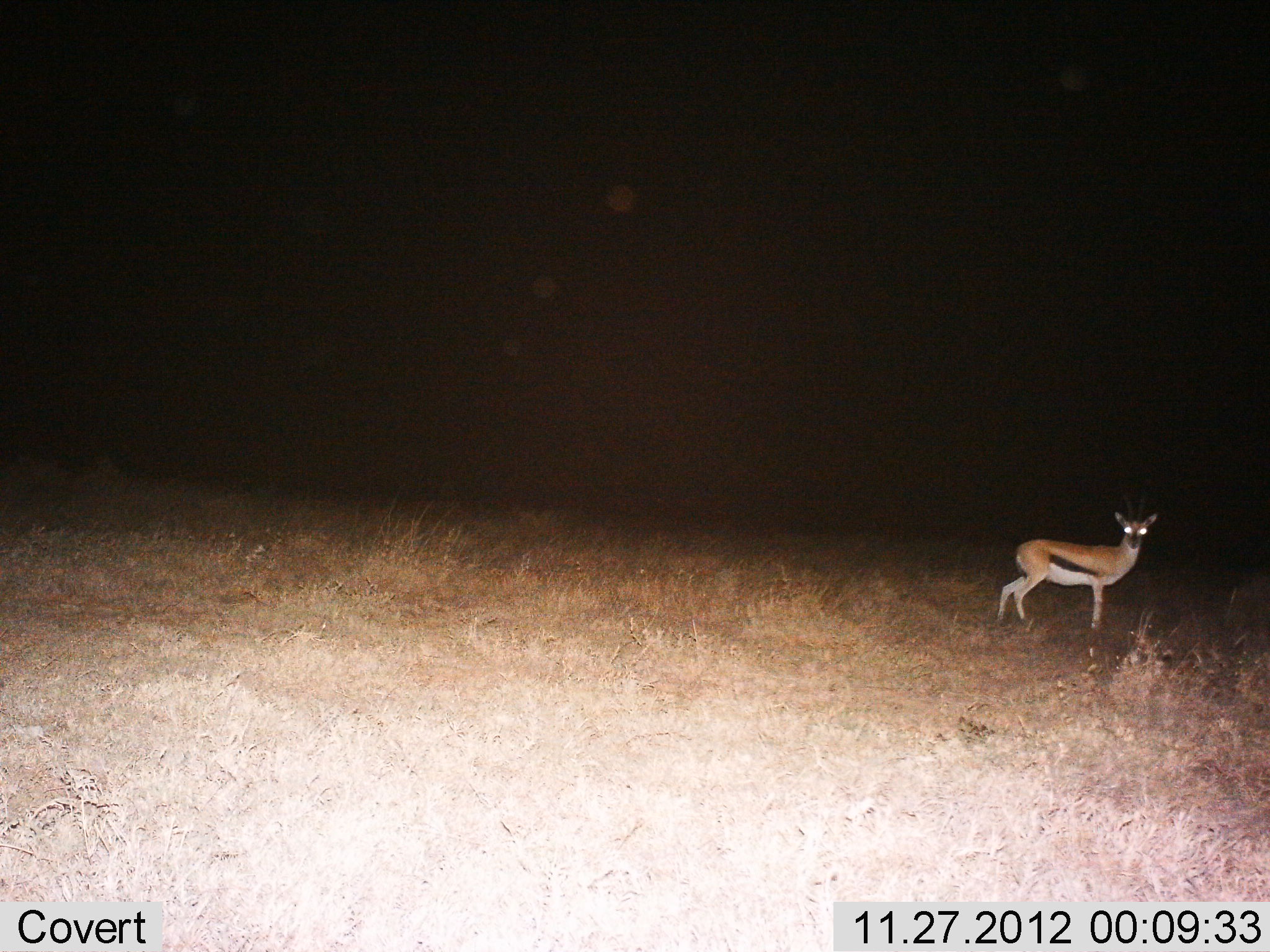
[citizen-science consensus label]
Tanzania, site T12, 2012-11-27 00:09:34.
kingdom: Animalia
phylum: Chordata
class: Mammalia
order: Artiodactyla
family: Bovidae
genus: Eudorcas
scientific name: Eudorcas thomsonii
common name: thomson's gazelle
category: gazellethomsons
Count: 1.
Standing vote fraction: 100%.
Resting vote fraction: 0%.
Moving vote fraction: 0%.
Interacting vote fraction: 0%.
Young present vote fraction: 0%.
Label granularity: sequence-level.